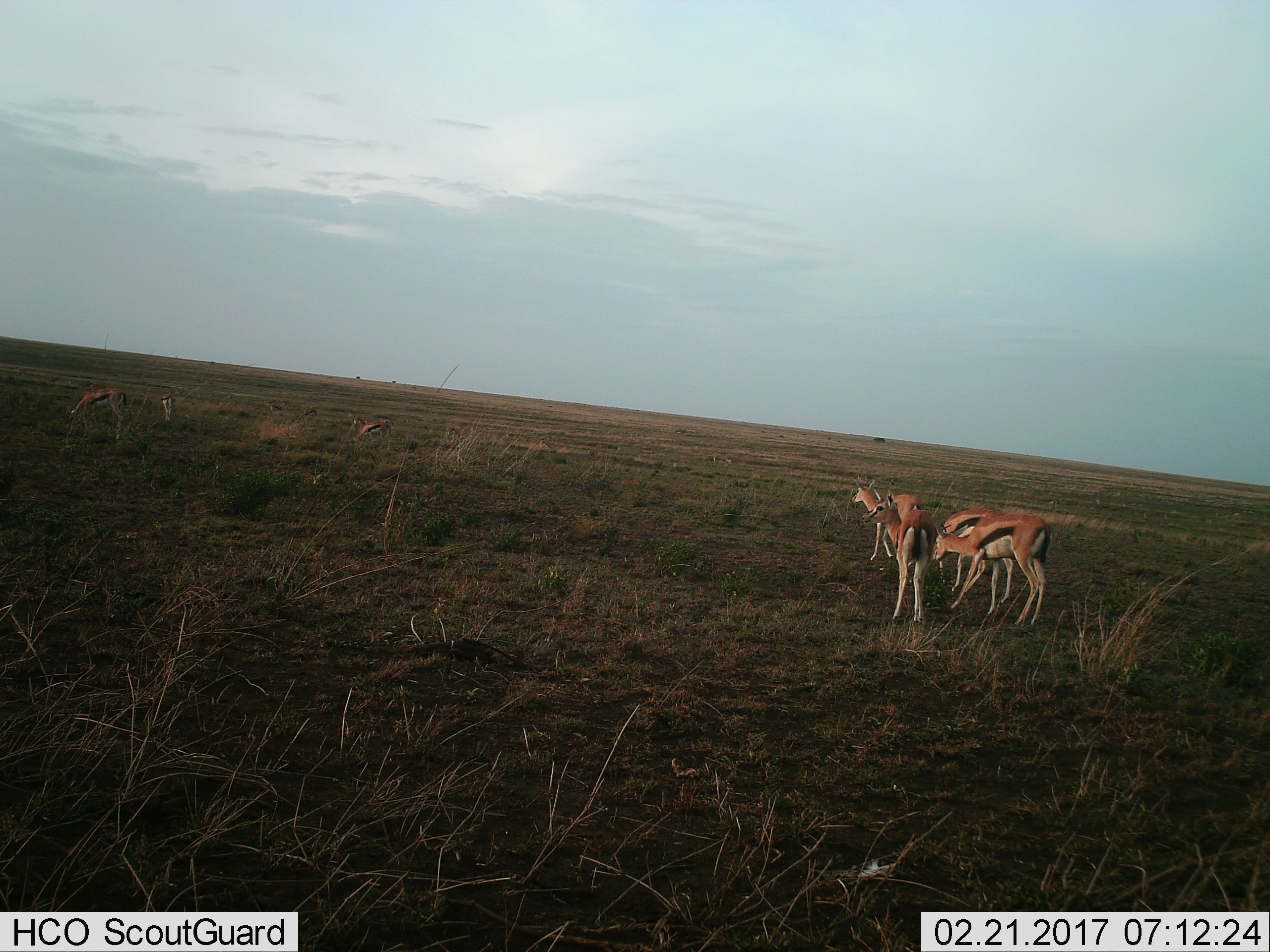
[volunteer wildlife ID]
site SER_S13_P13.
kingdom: Animalia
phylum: Chordata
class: Mammalia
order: Artiodactyla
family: Bovidae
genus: Eudorcas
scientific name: Eudorcas thomsonii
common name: thomson's gazelle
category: gazellethomsons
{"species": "gazellethomsons (thomson's gazelle) (Eudorcas thomsonii)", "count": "8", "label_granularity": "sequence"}